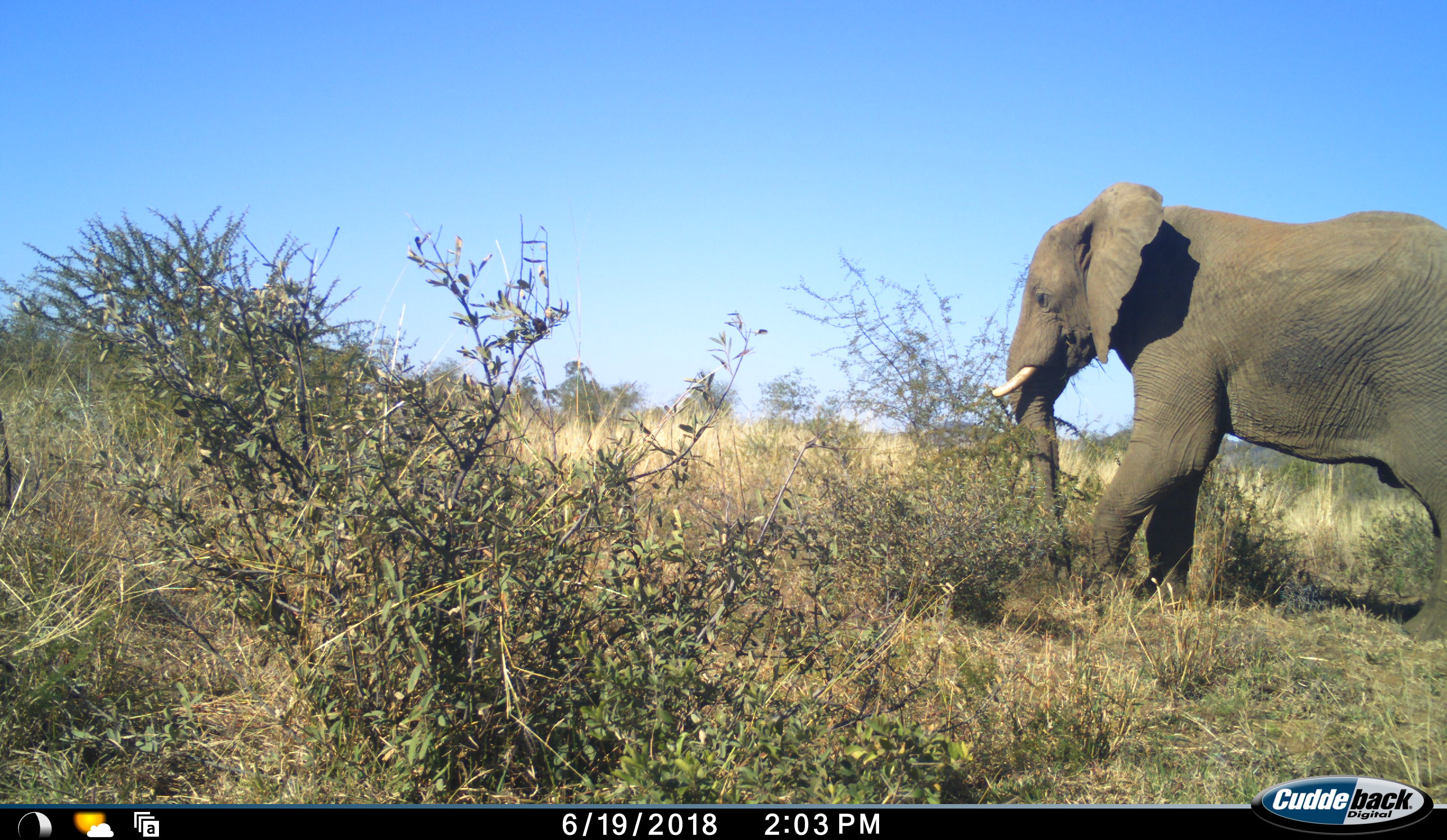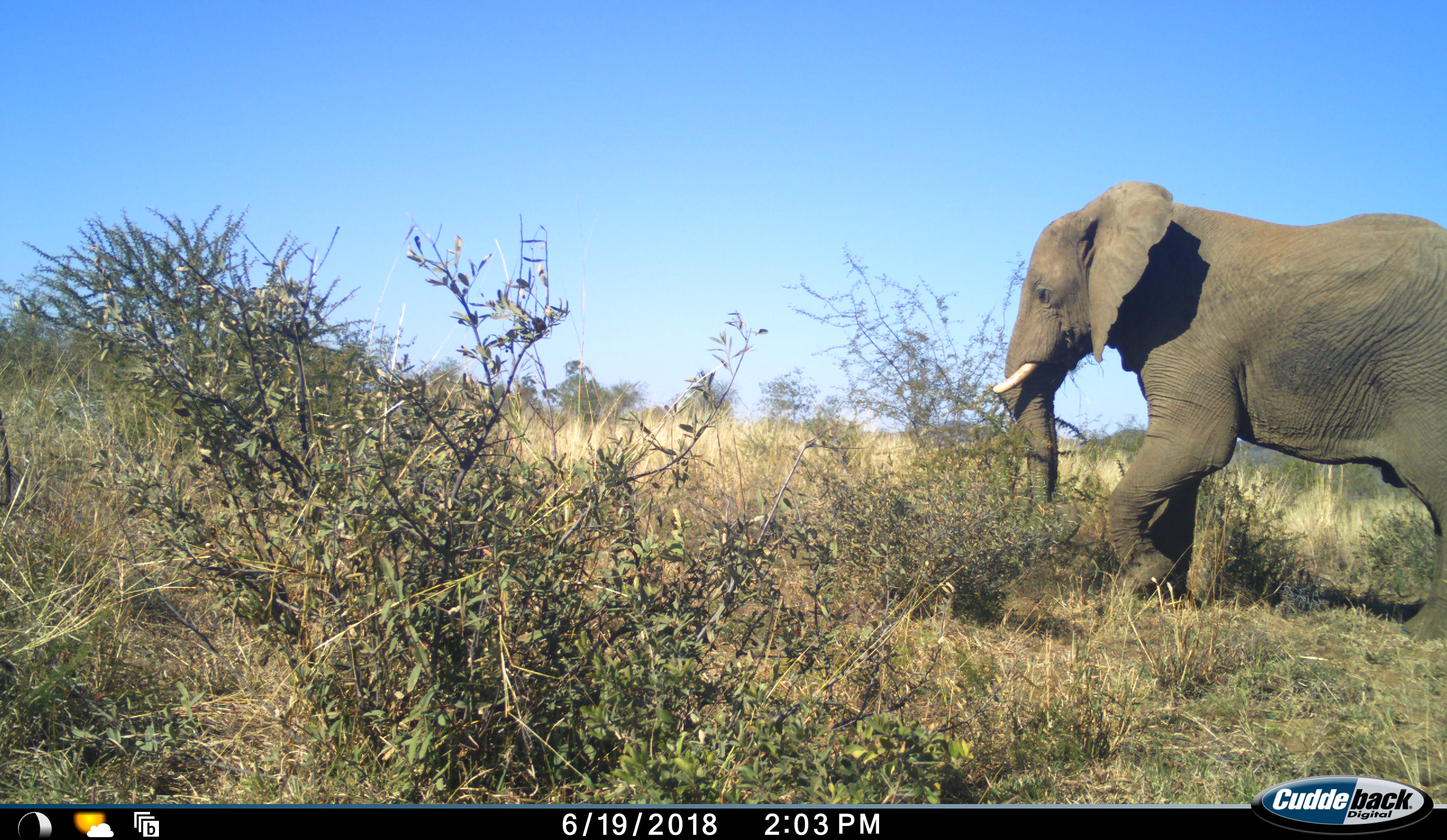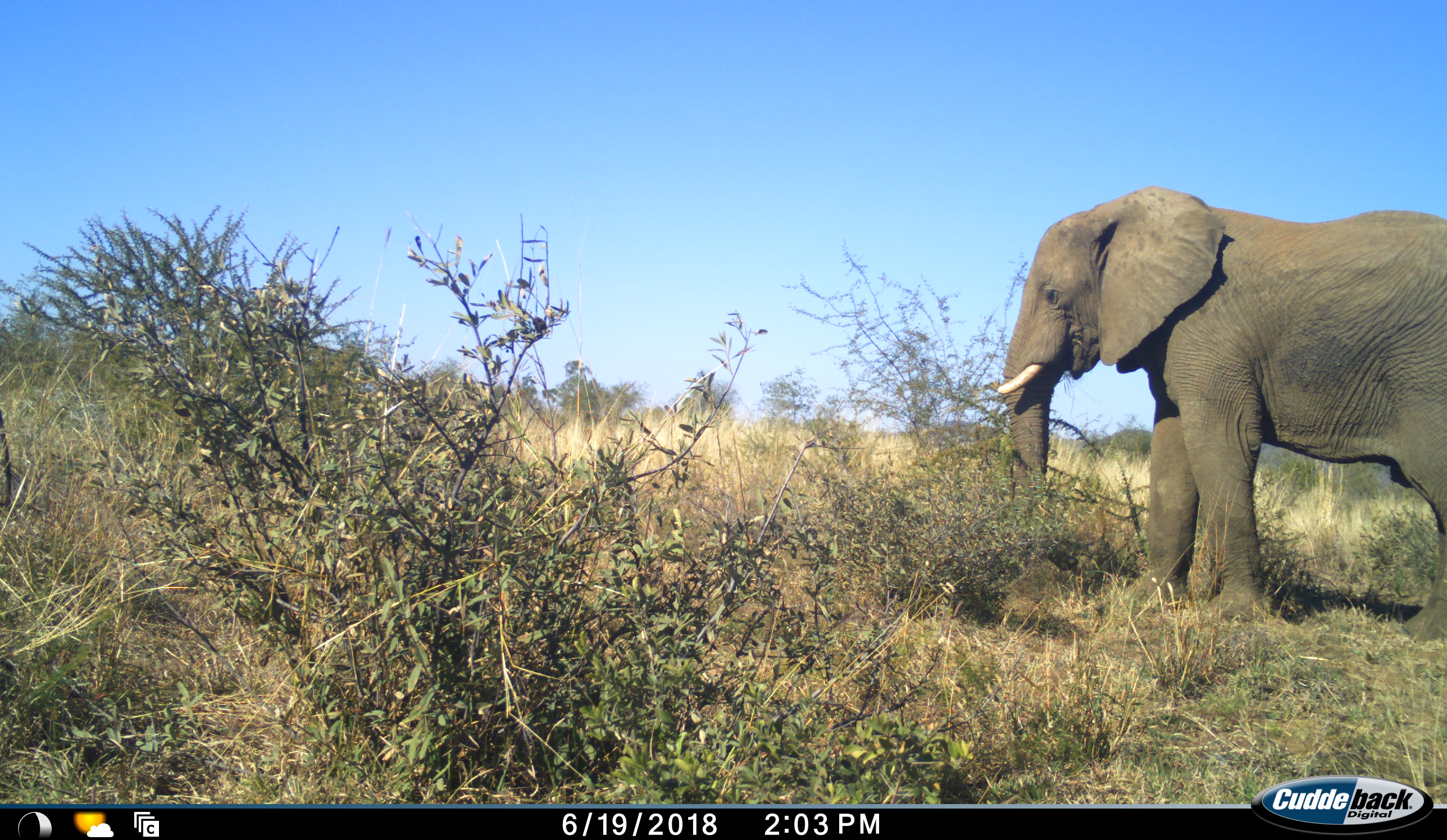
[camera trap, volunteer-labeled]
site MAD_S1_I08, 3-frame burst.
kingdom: Animalia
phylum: Chordata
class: Mammalia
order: Proboscidea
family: Elephantidae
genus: Loxodonta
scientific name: Loxodonta africana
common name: african bush elephant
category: elephant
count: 1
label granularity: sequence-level